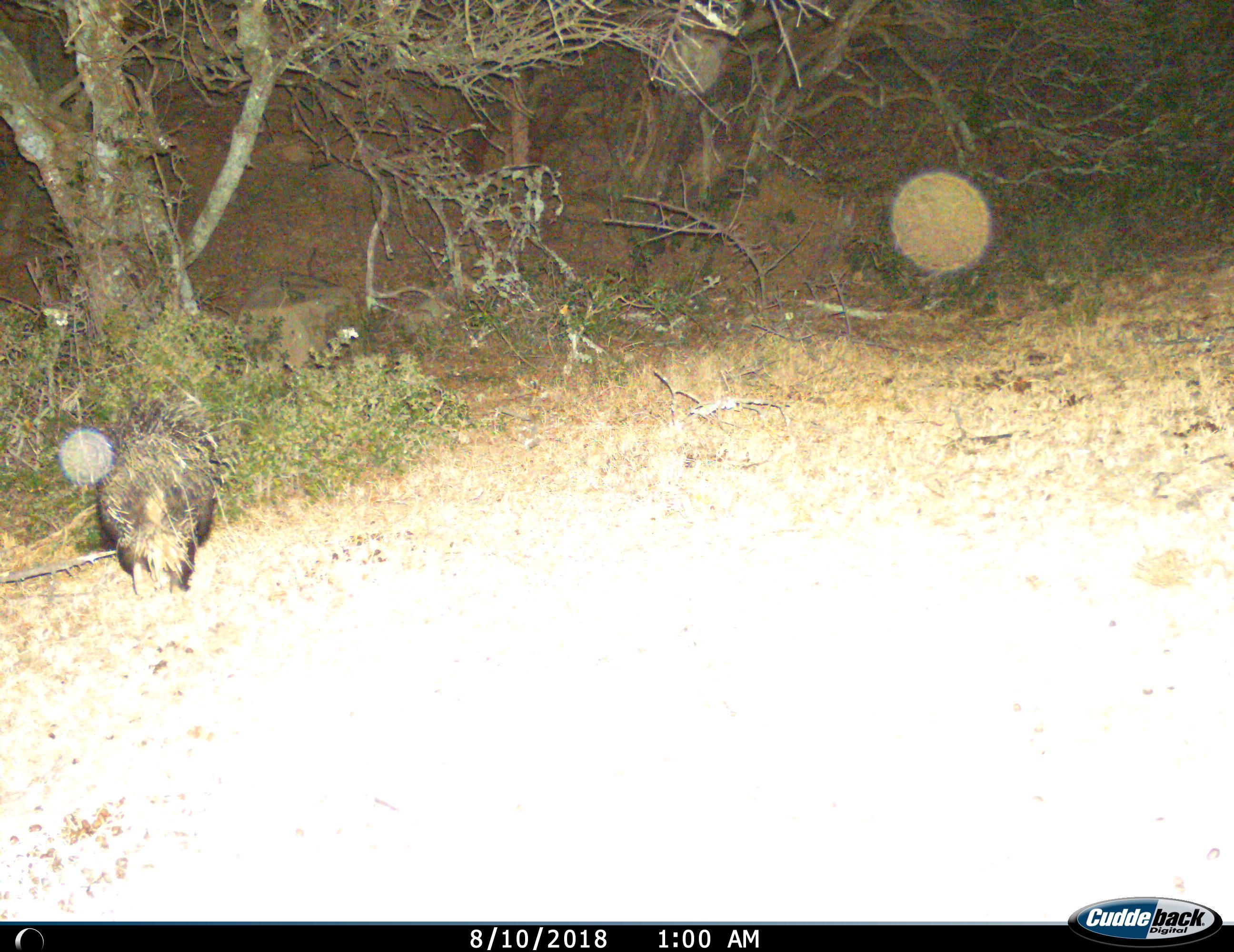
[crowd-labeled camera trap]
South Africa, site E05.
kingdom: Animalia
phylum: Chordata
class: Mammalia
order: Rodentia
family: Hystricidae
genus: Hystrix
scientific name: Hystrix africaeaustralis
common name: cape porcupine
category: porcupine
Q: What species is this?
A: Porcupine (cape porcupine) (Hystrix africaeaustralis).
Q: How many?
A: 1.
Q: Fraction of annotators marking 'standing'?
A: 14%.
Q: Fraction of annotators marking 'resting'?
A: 0%.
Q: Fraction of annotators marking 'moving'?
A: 86%.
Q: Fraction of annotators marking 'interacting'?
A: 0%.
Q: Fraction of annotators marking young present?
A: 0%.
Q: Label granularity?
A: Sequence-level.